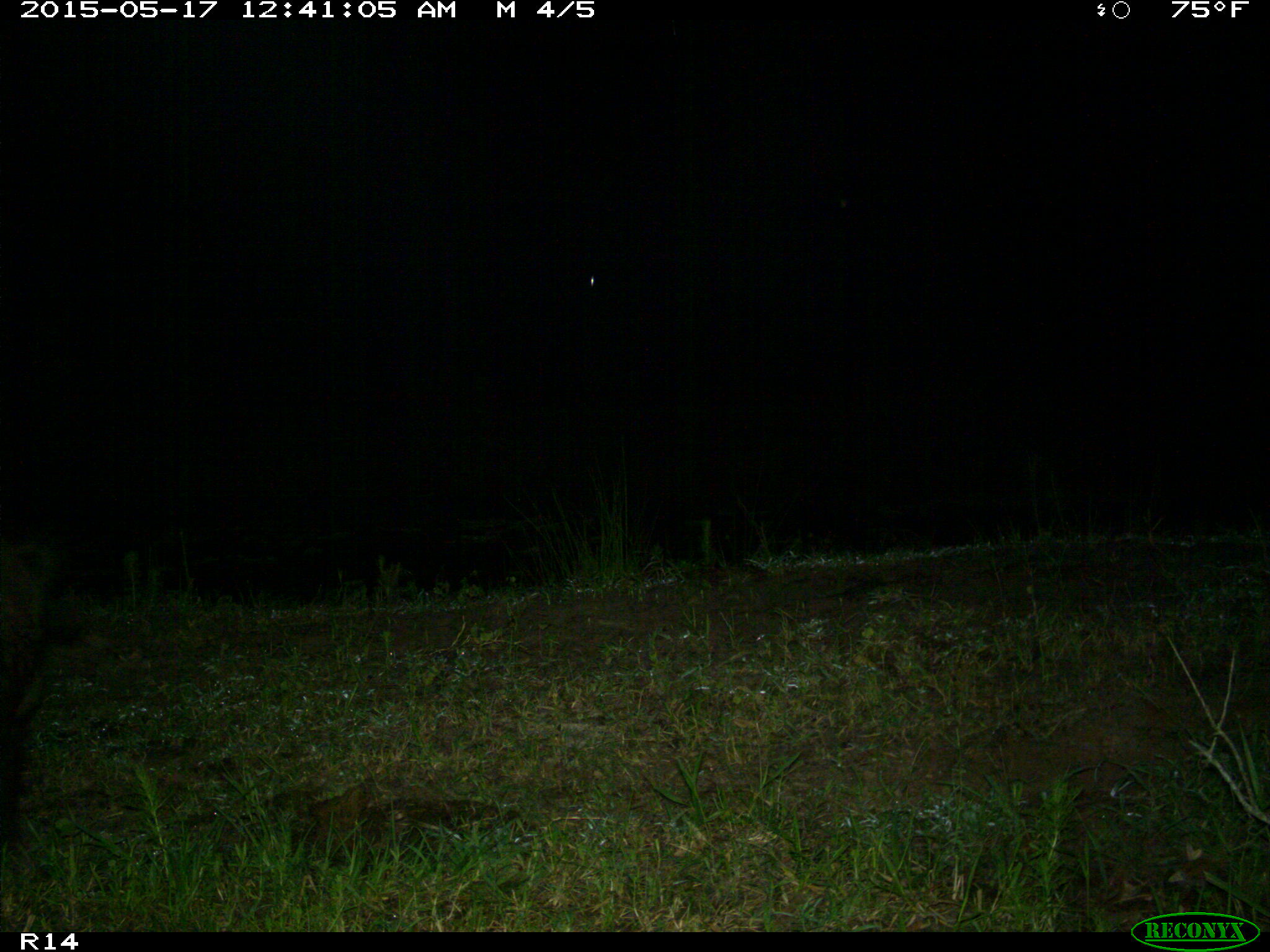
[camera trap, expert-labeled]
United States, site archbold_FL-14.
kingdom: Animalia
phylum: Chordata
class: Mammalia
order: Artiodactyla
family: Suidae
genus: Sus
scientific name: Sus scrofa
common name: wild boar